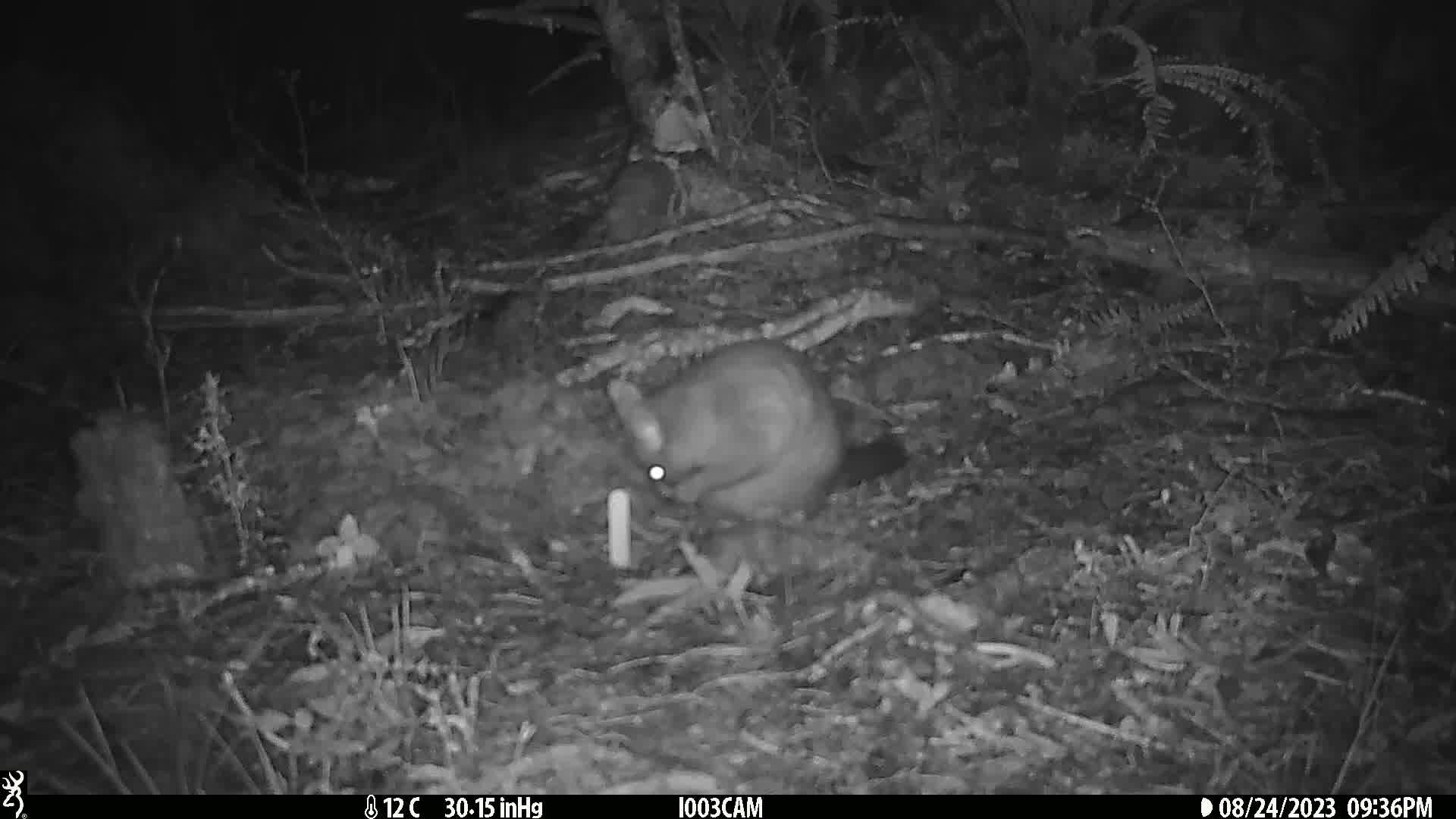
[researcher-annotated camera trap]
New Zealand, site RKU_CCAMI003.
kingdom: Animalia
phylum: Chordata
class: Mammalia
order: Diprotodontia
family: Phalangeridae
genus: Trichosurus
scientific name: Trichosurus vulpecula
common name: common brushtail possum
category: possum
Possum (common brushtail possum) (Trichosurus vulpecula).